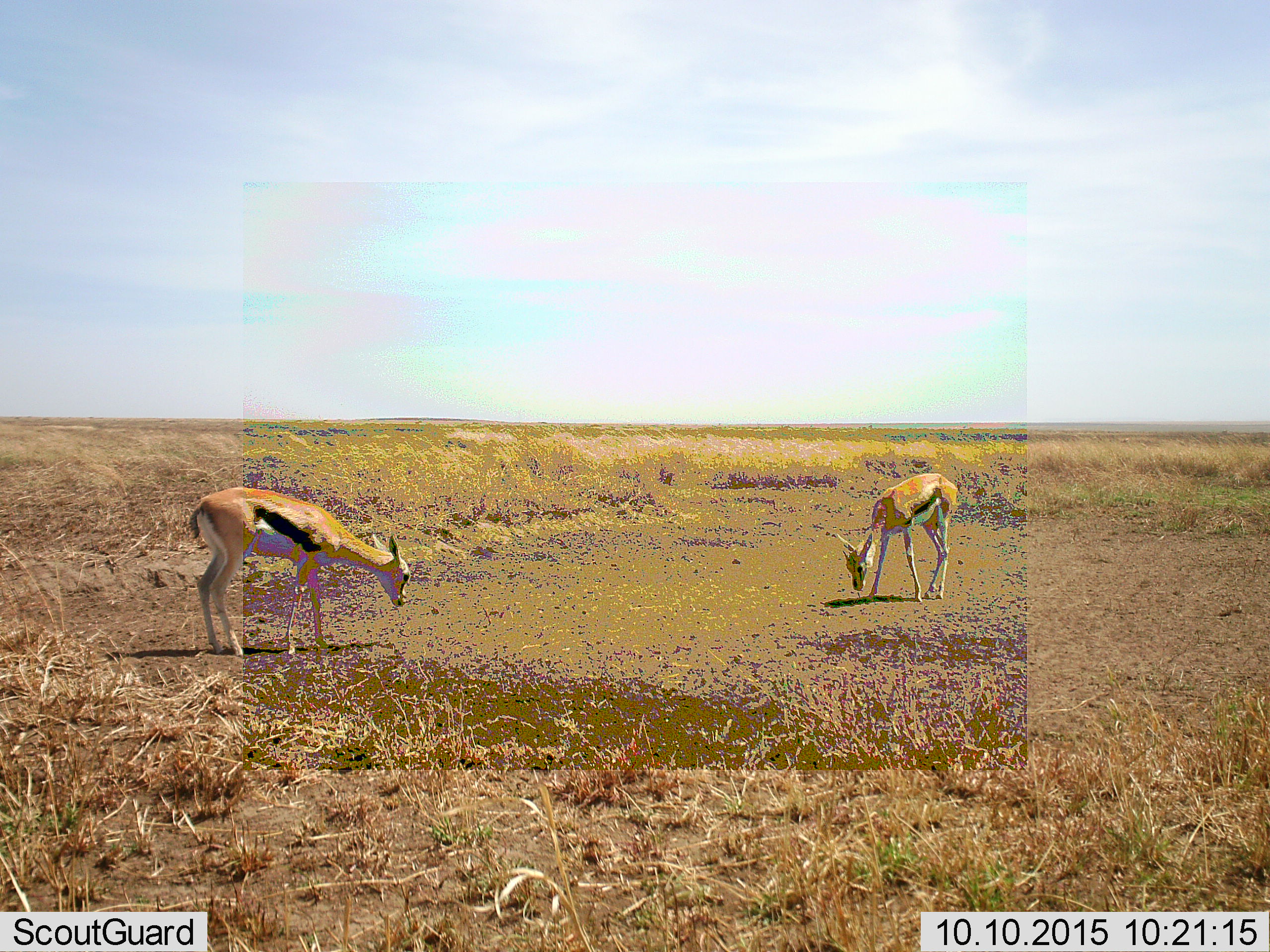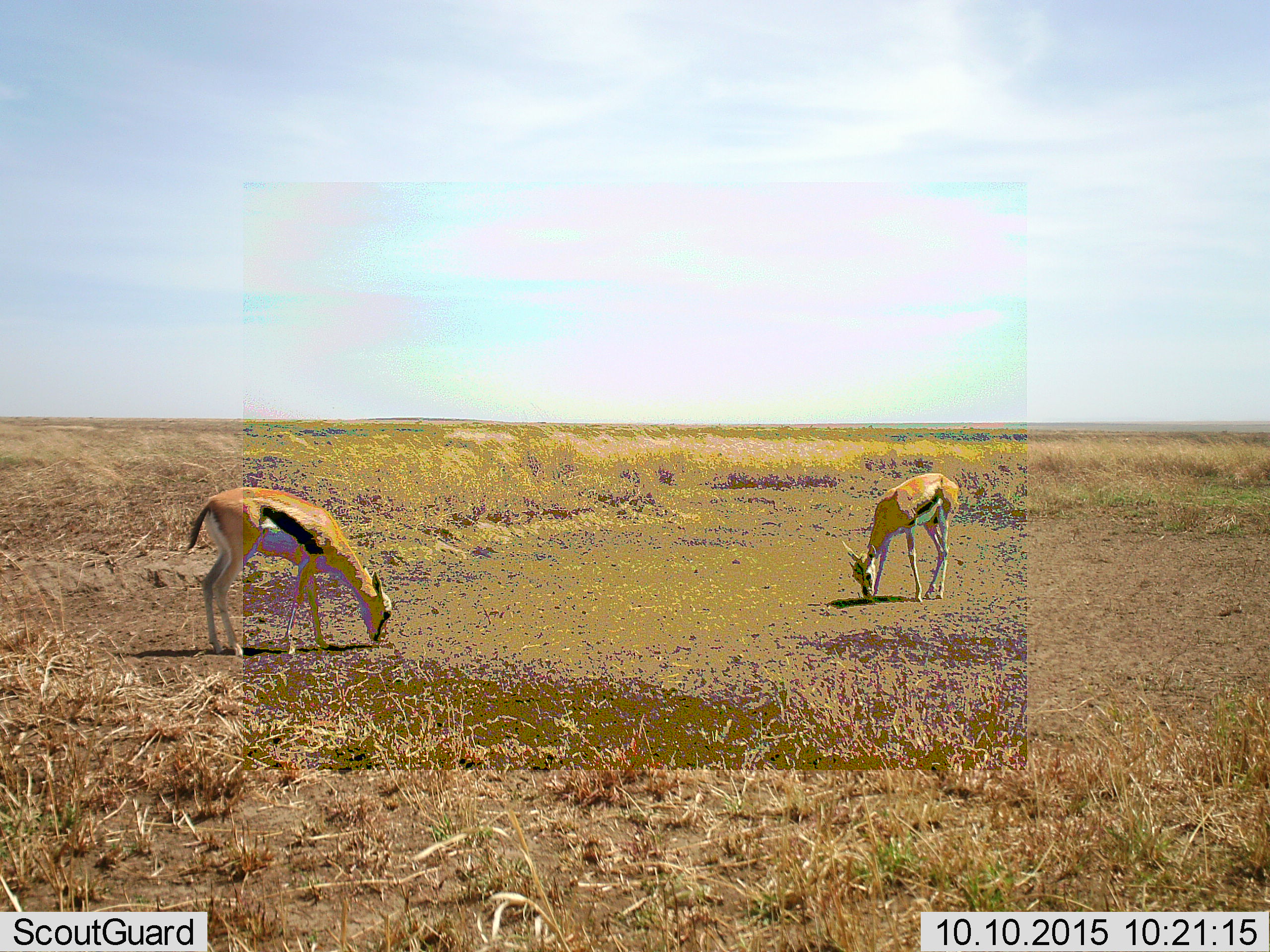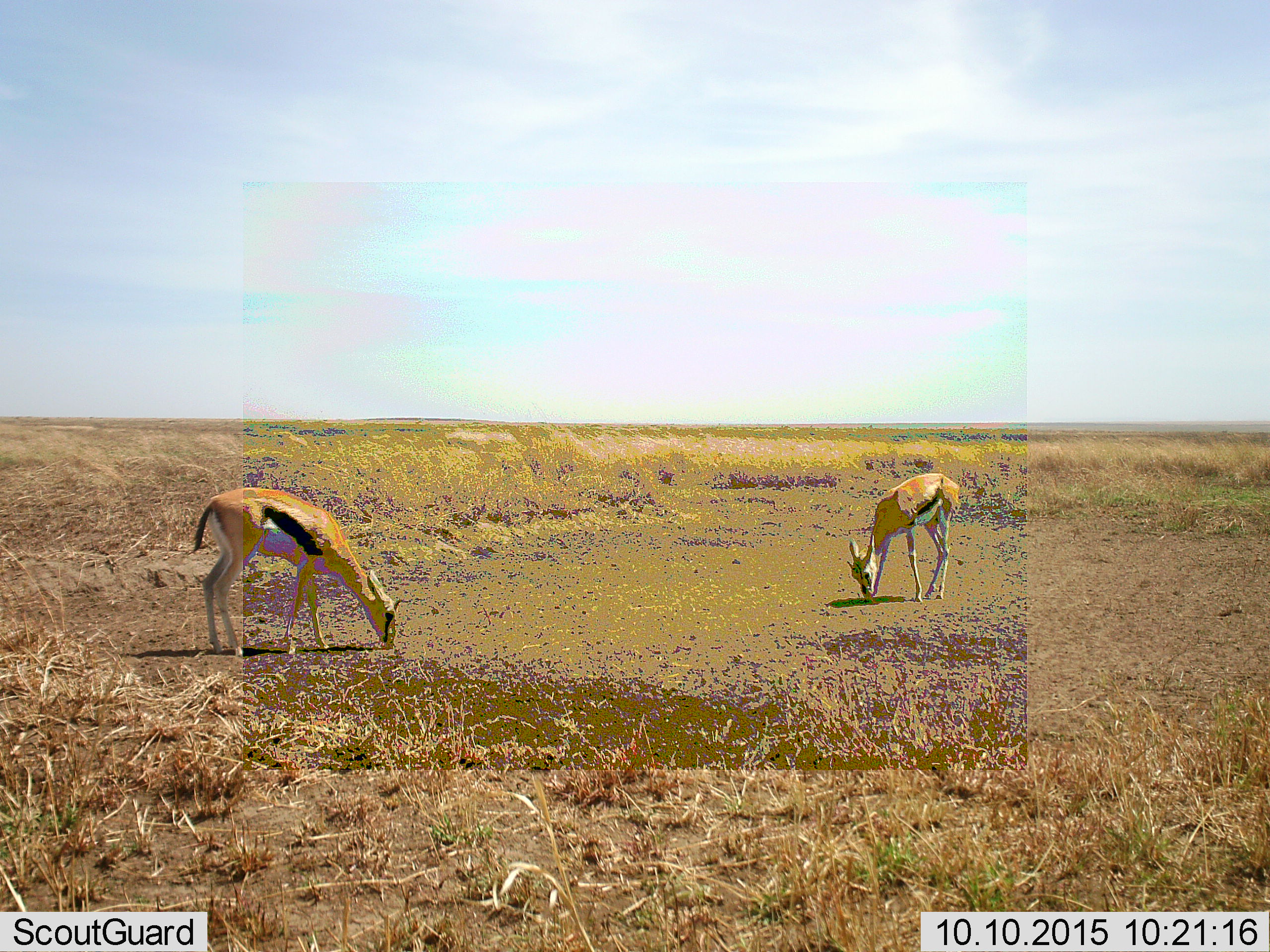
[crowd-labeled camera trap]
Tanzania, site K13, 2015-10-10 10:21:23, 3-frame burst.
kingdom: Animalia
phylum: Chordata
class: Mammalia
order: Artiodactyla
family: Bovidae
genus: Eudorcas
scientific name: Eudorcas thomsonii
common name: thomson's gazelle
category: gazellethomsons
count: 2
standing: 38%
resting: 0%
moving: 0%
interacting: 0%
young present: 25%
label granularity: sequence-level